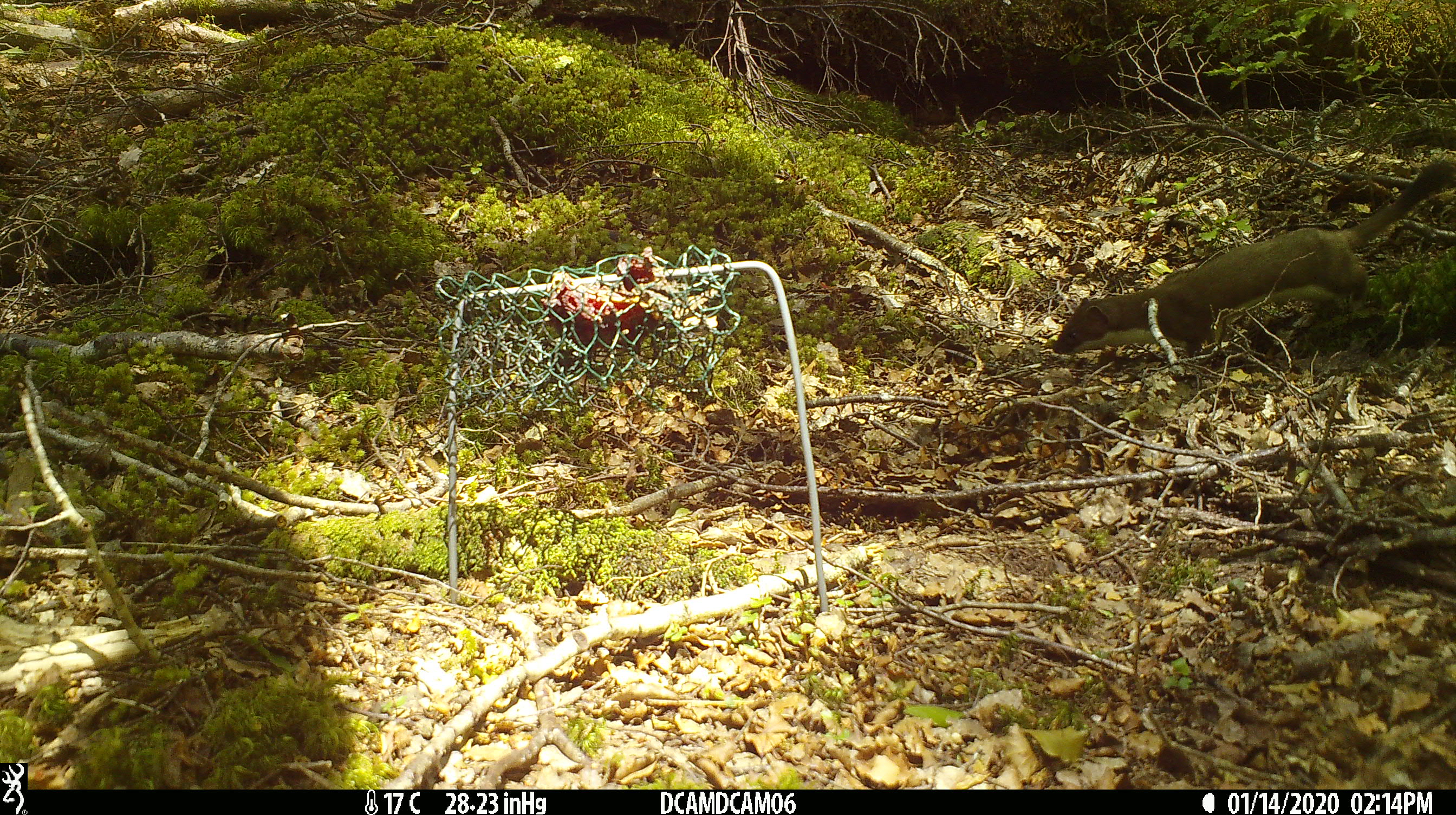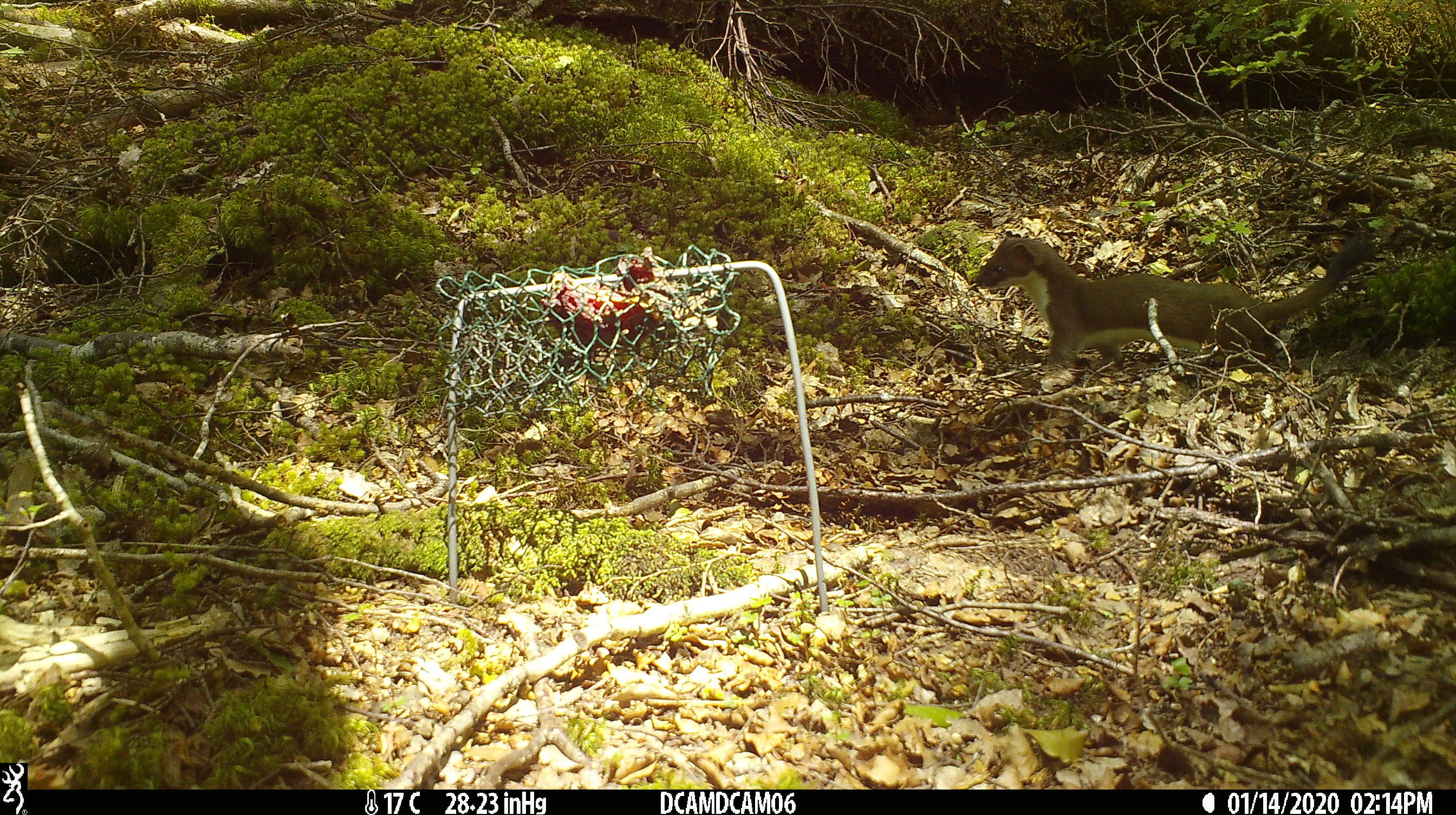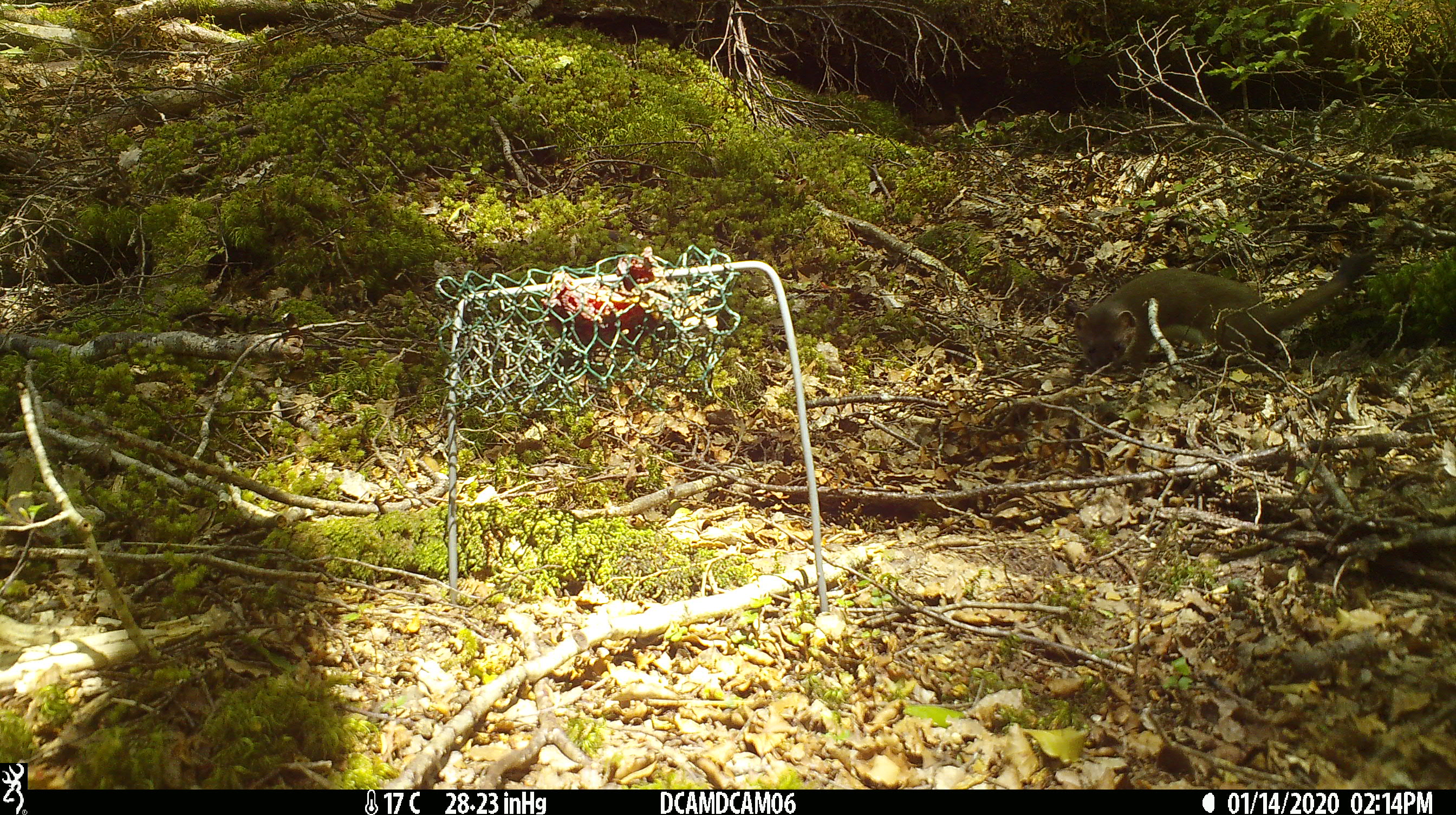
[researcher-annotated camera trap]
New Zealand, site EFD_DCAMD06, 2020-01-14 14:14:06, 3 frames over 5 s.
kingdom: Animalia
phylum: Chordata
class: Mammalia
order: Carnivora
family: Mustelidae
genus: Mustela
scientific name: Mustela erminea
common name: stoat